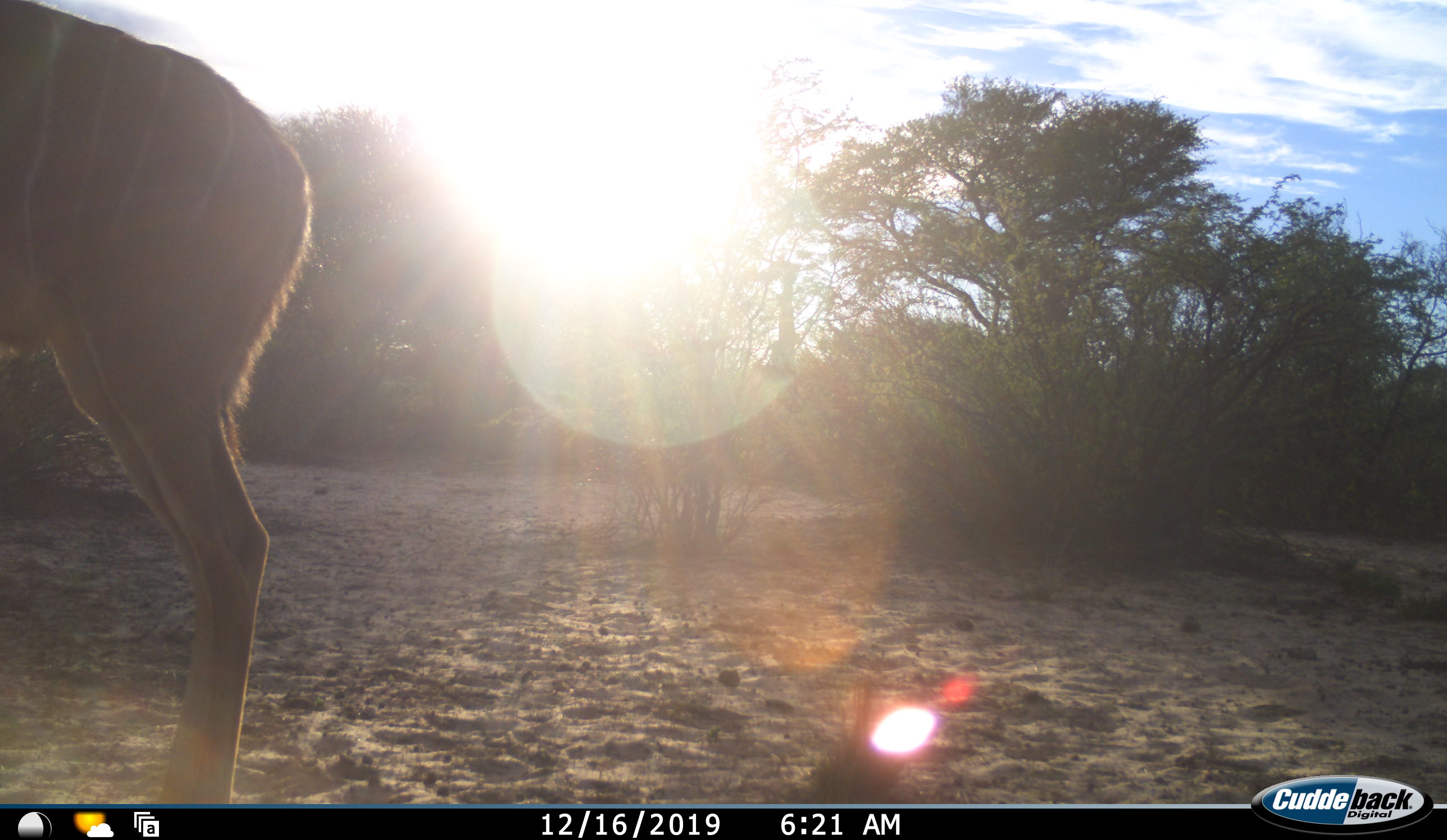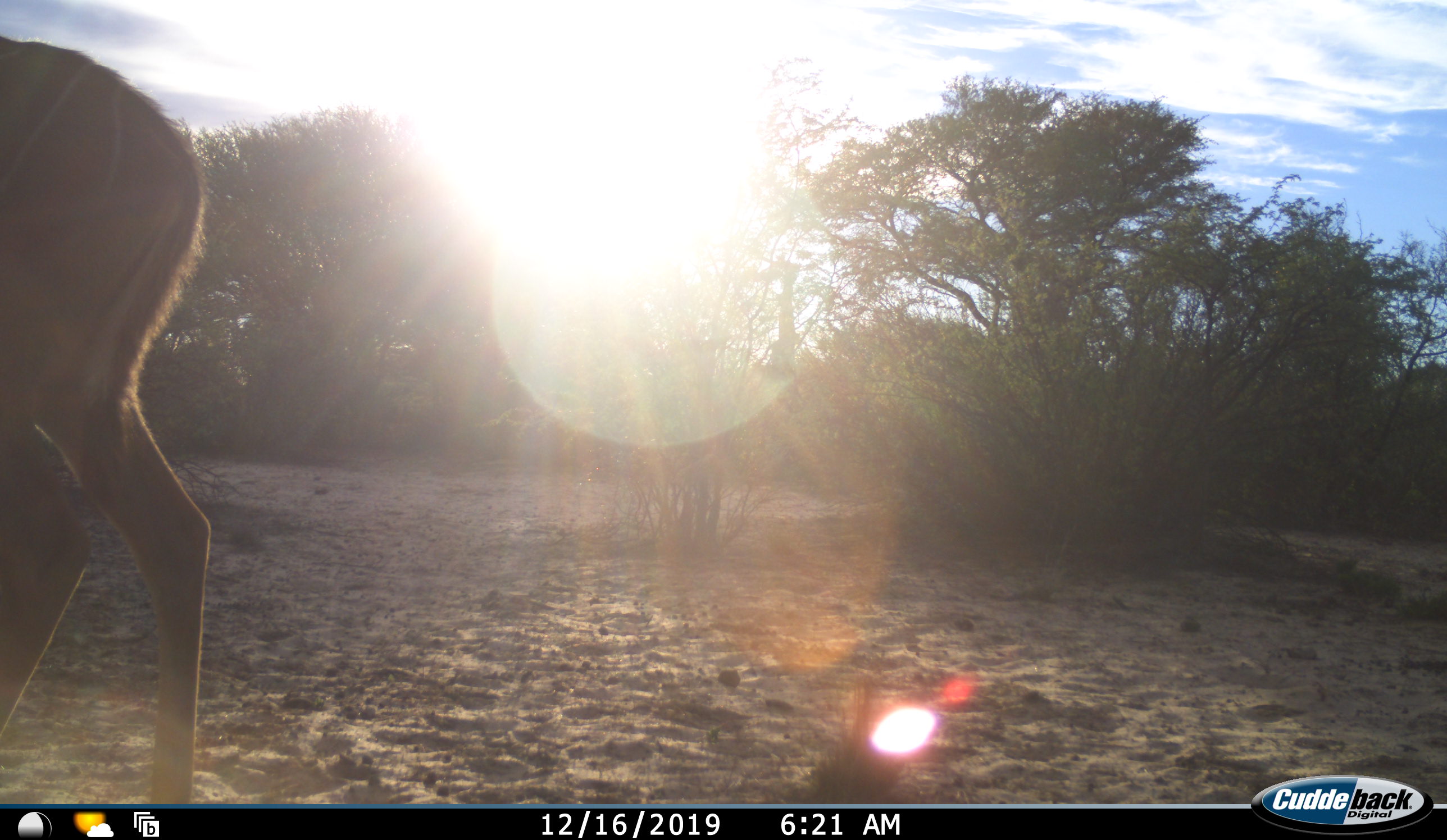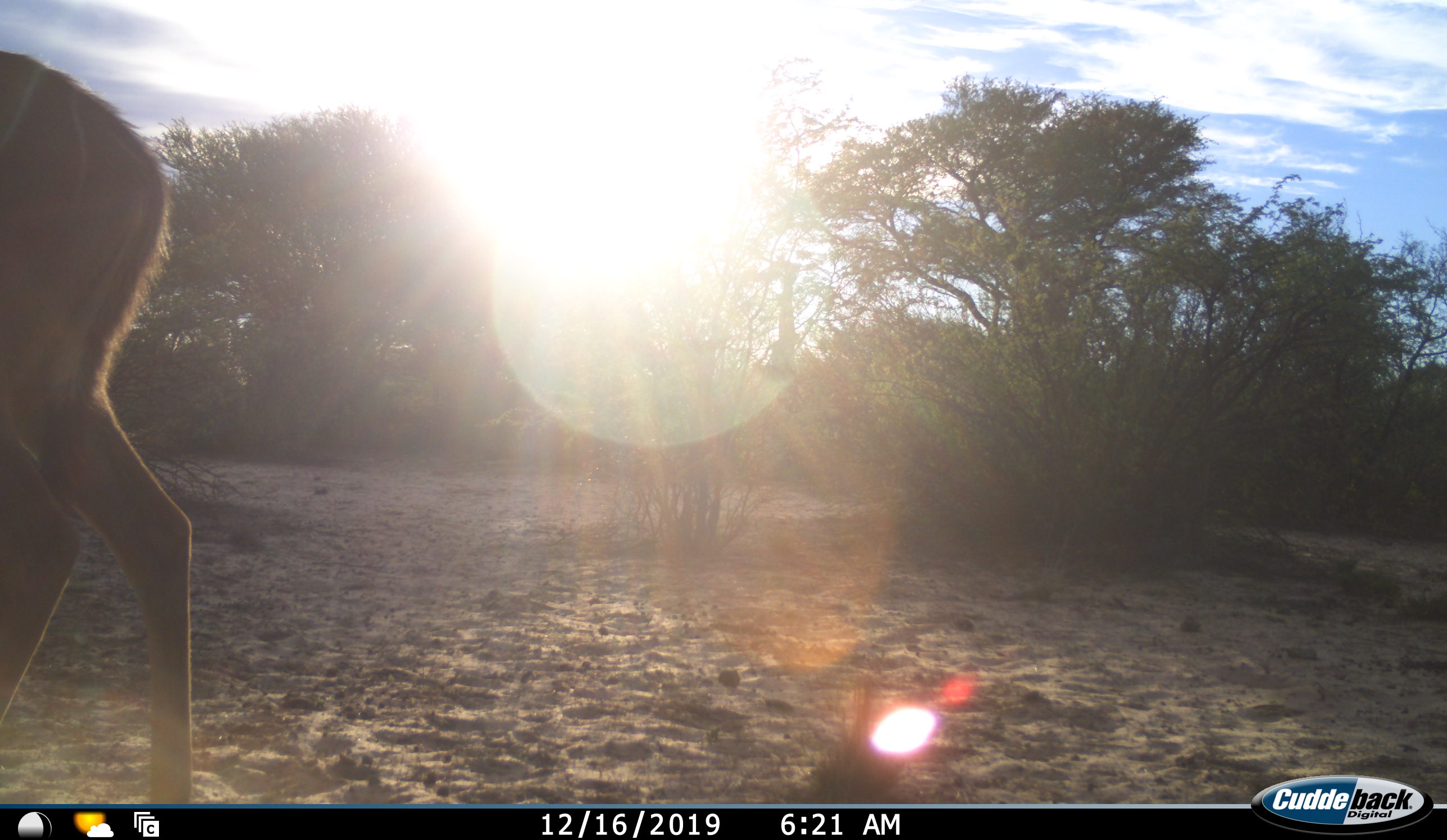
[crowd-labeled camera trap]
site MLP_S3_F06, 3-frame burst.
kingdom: Animalia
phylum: Chordata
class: Mammalia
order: Artiodactyla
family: Bovidae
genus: Tragelaphus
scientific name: Tragelaphus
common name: kudu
Kudu (Tragelaphus), count 1. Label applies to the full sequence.